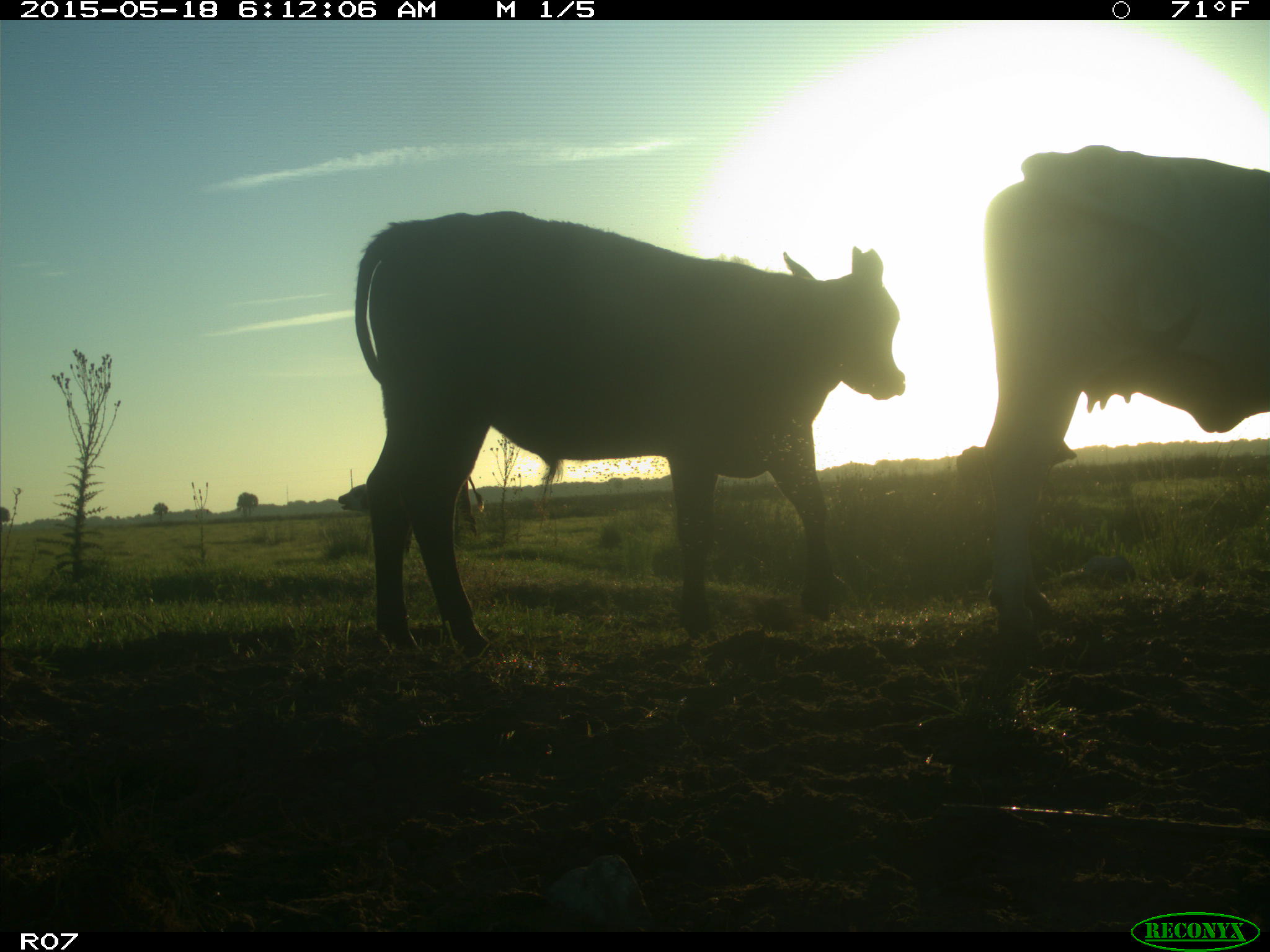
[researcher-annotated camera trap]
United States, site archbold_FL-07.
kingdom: Animalia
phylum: Chordata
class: Mammalia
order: Artiodactyla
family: Bovidae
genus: Bos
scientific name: Bos taurus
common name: domestic cow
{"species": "Bos taurus (domestic cow)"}